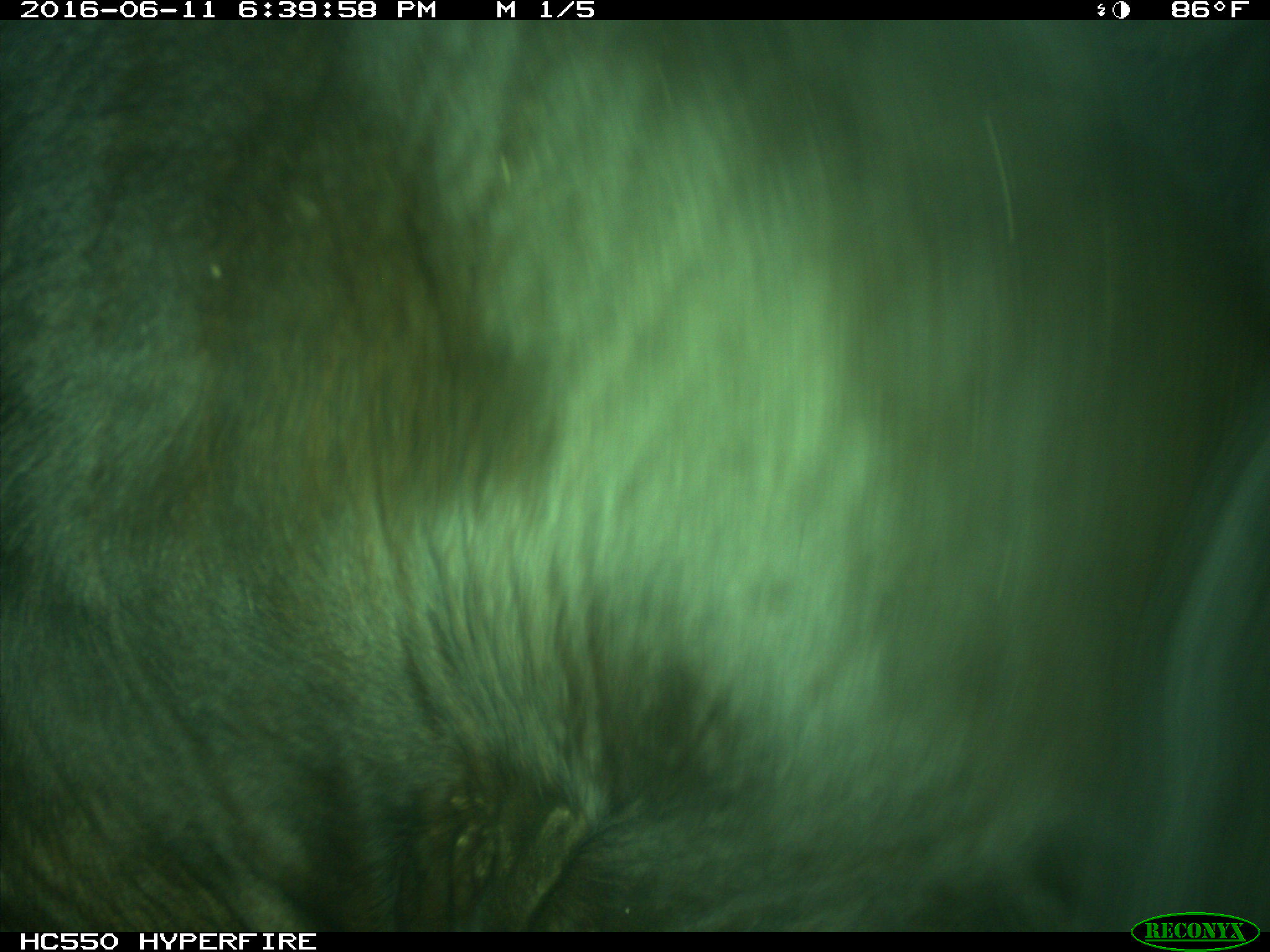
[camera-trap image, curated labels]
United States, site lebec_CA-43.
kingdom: Animalia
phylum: Chordata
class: Mammalia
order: Artiodactyla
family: Bovidae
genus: Bos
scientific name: Bos taurus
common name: domestic cow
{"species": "Bos taurus (domestic cow)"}